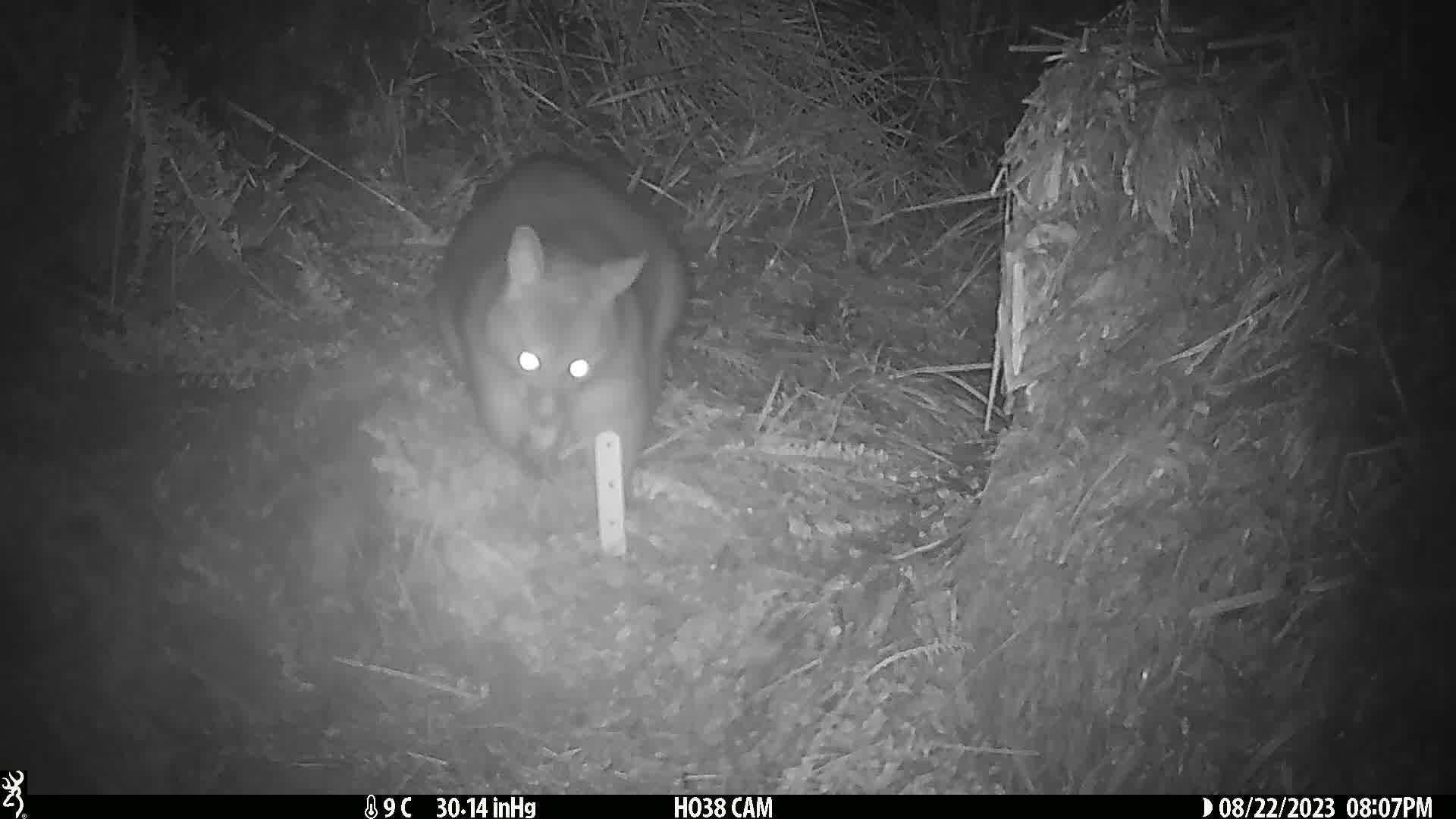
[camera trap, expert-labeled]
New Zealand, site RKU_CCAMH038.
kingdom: Animalia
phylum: Chordata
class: Mammalia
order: Diprotodontia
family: Phalangeridae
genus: Trichosurus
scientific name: Trichosurus vulpecula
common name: common brushtail possum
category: possum